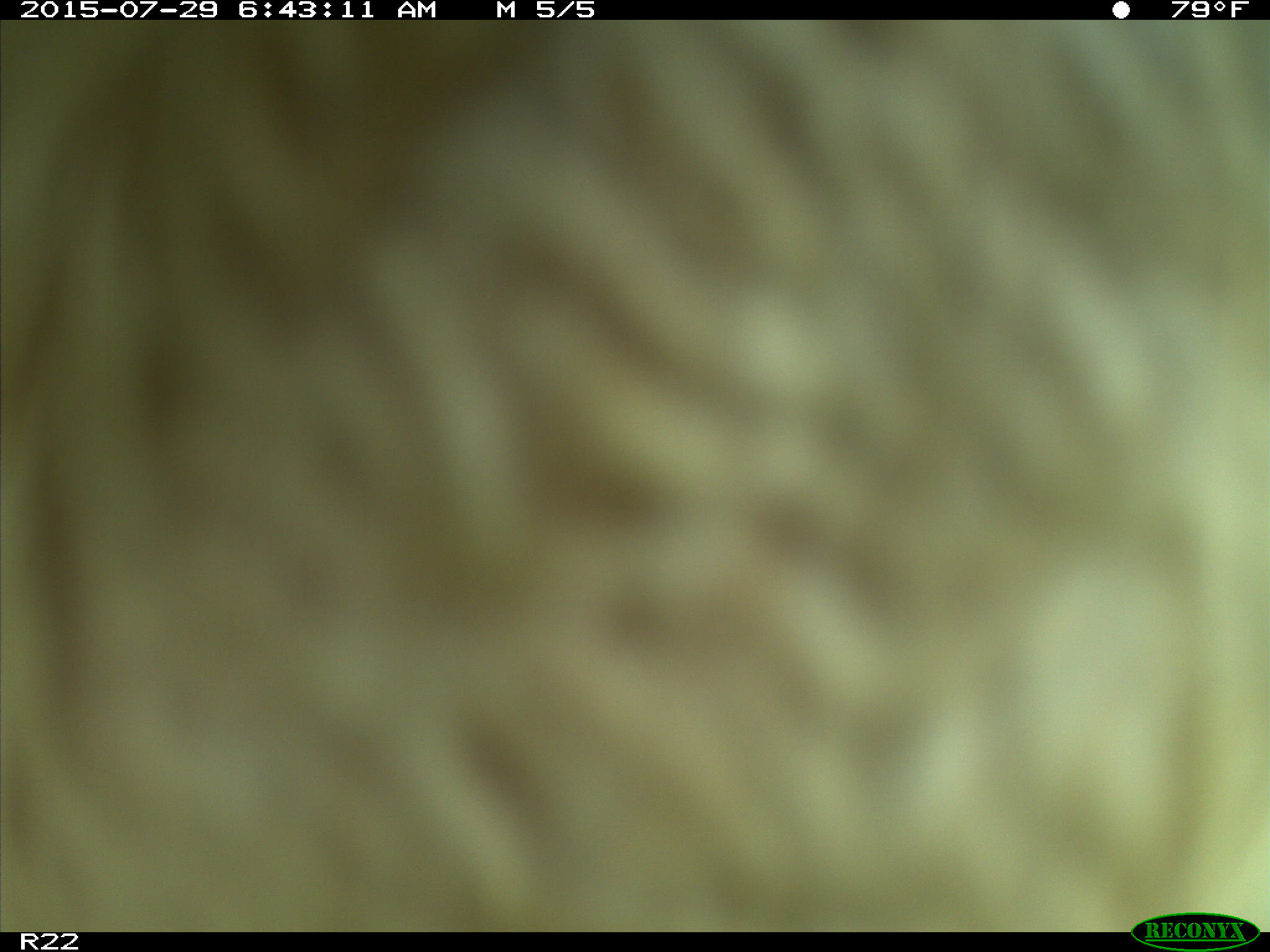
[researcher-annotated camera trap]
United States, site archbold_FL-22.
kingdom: Animalia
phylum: Chordata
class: Mammalia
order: Artiodactyla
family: Bovidae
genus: Bos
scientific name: Bos taurus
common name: domestic cow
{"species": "Bos taurus (domestic cow)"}